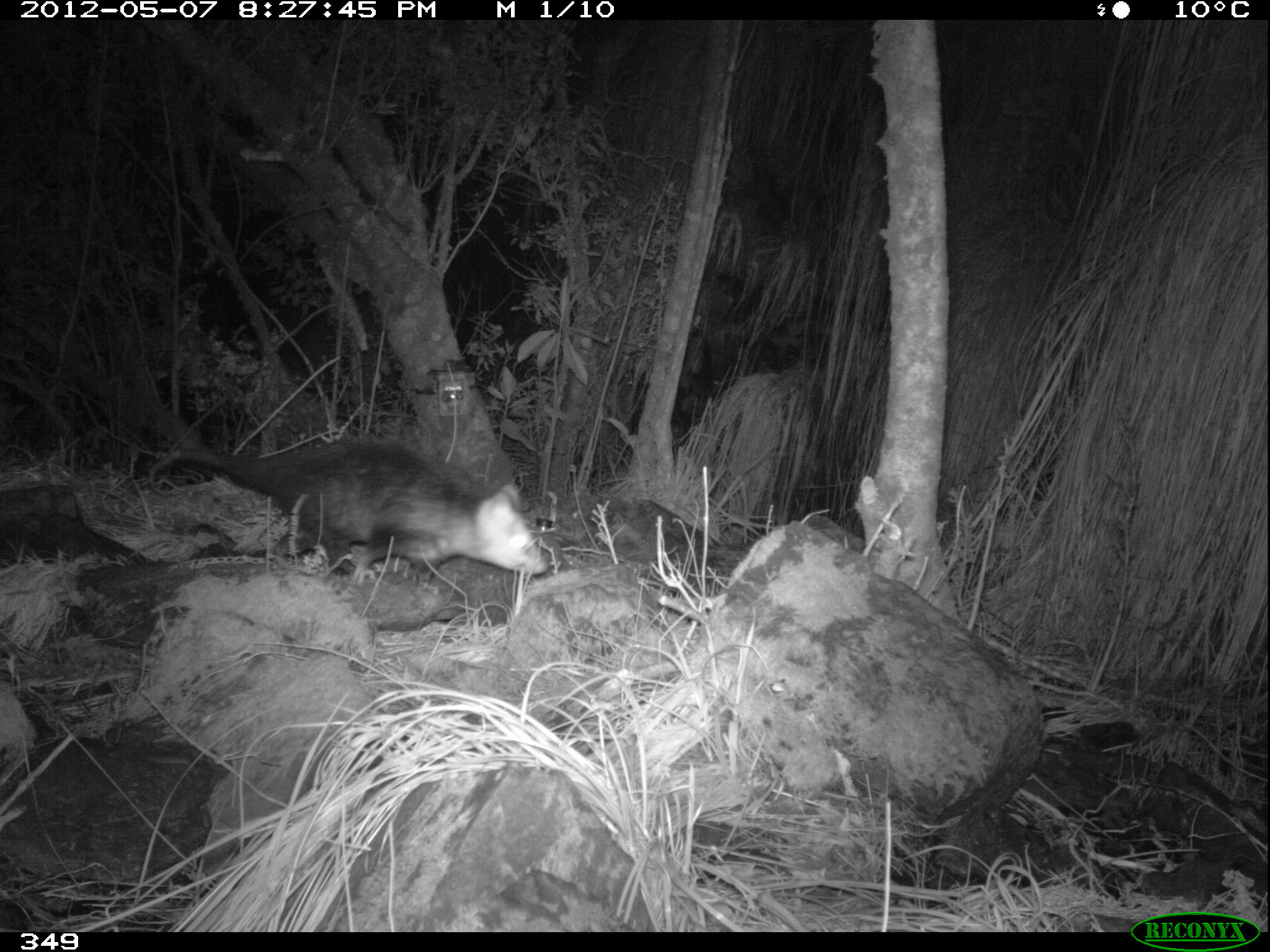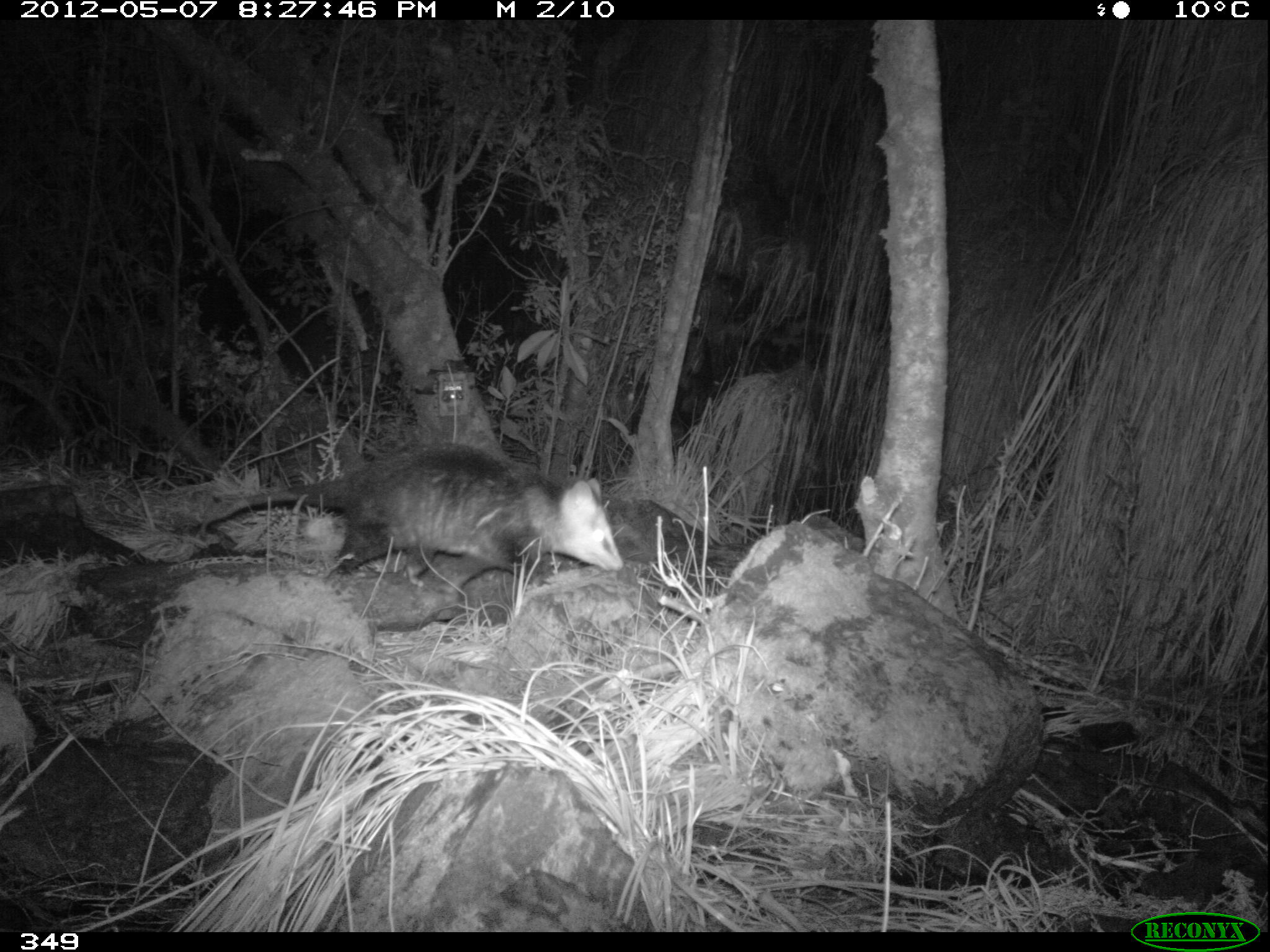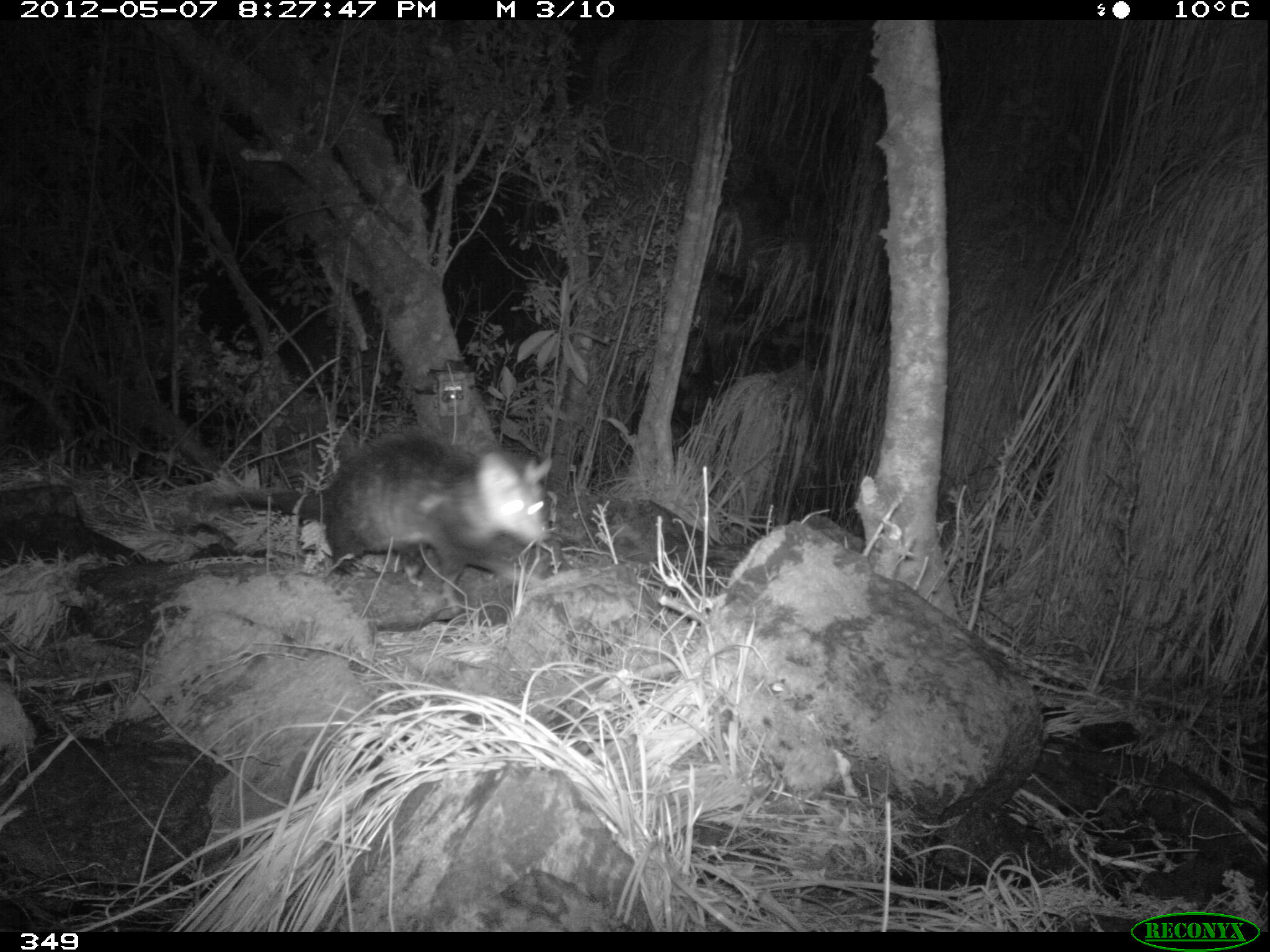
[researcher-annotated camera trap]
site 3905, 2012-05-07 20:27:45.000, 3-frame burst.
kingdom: Animalia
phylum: Chordata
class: Mammalia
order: Didelphimorphia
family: Didelphidae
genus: Didelphis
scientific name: Didelphis pernigra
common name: andean white-eared opossum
Didelphis pernigra (andean white-eared opossum).